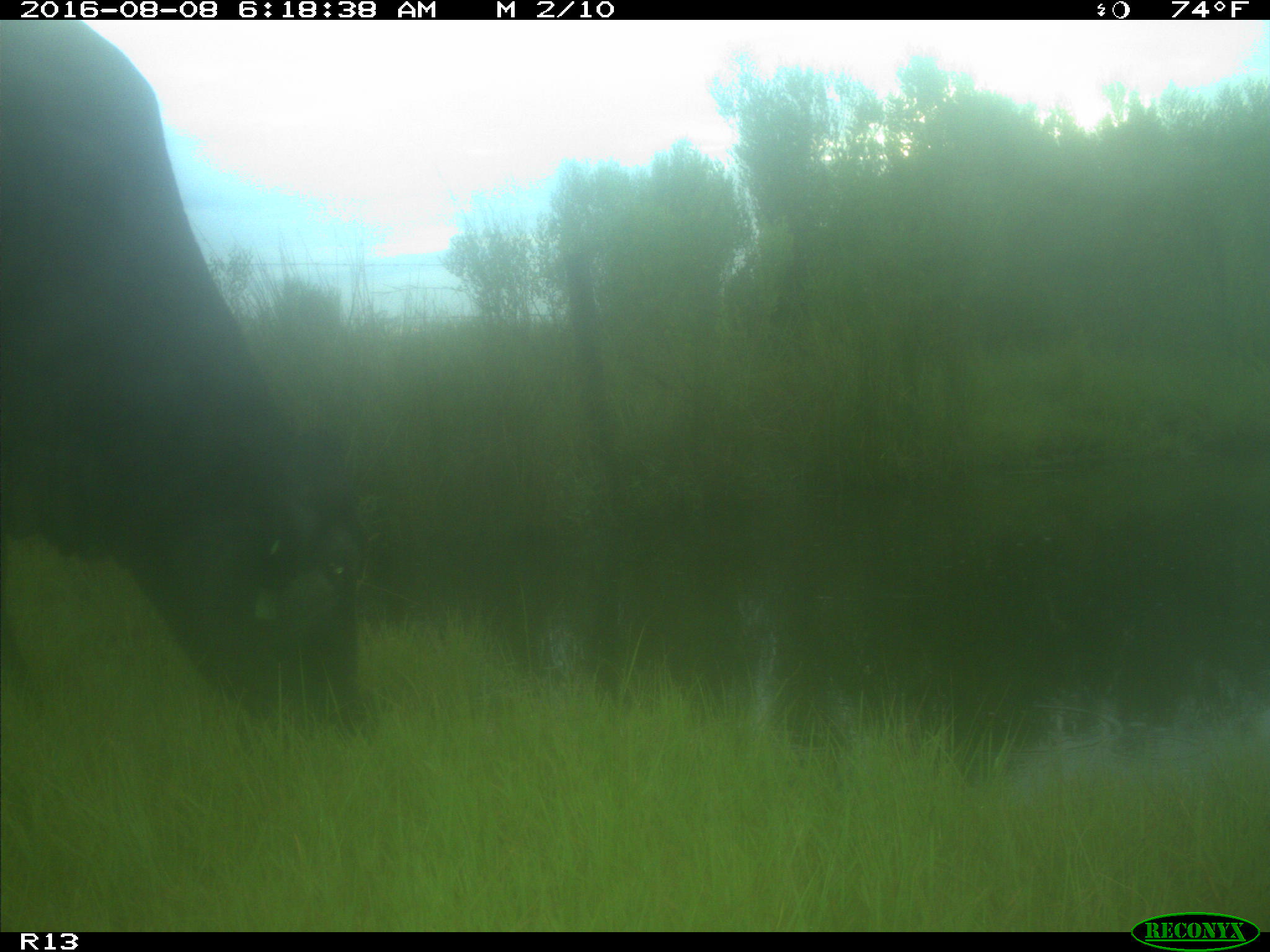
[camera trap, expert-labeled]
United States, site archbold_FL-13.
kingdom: Animalia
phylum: Chordata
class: Mammalia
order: Artiodactyla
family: Bovidae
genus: Bos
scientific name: Bos taurus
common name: domestic cow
Bos taurus (domestic cow).